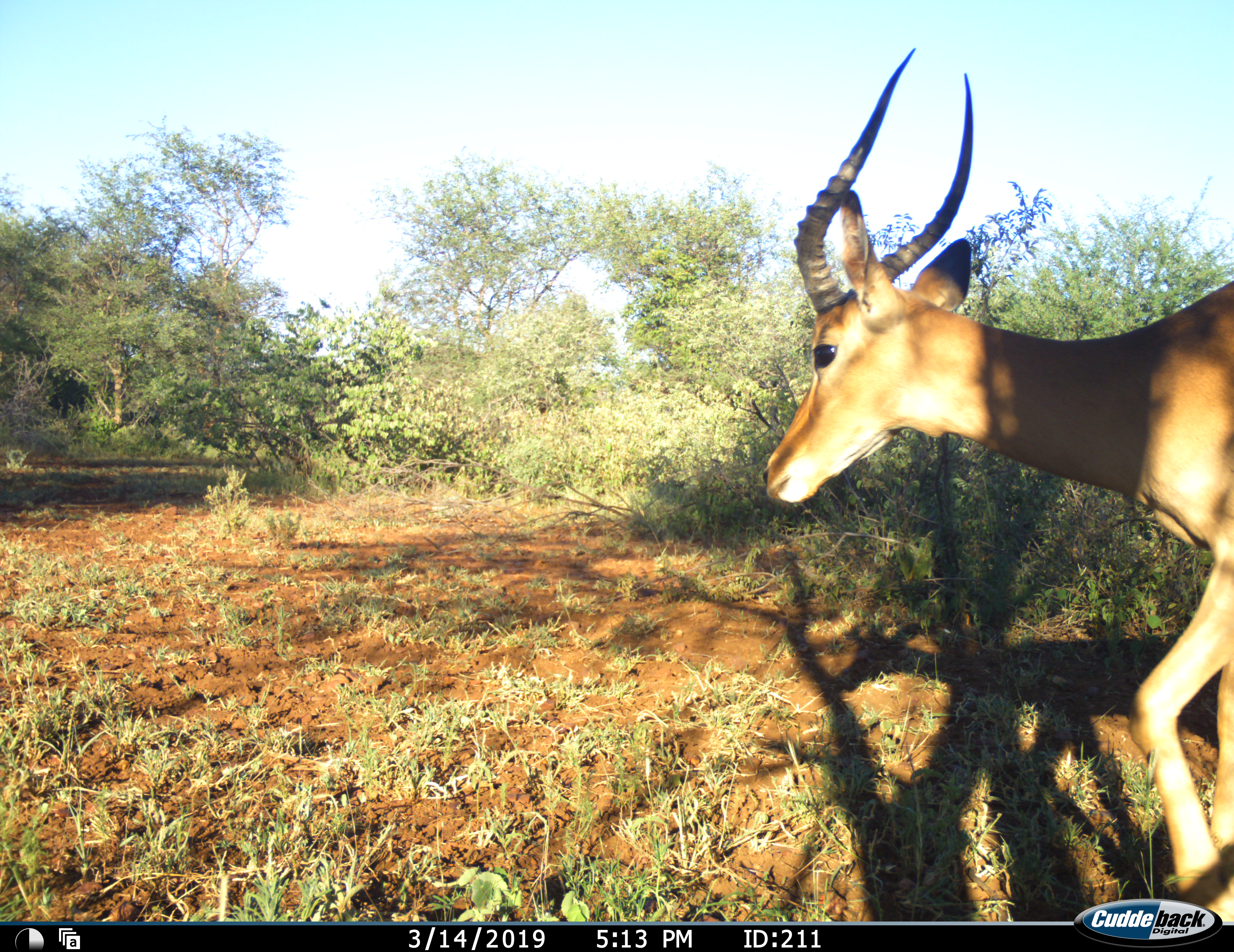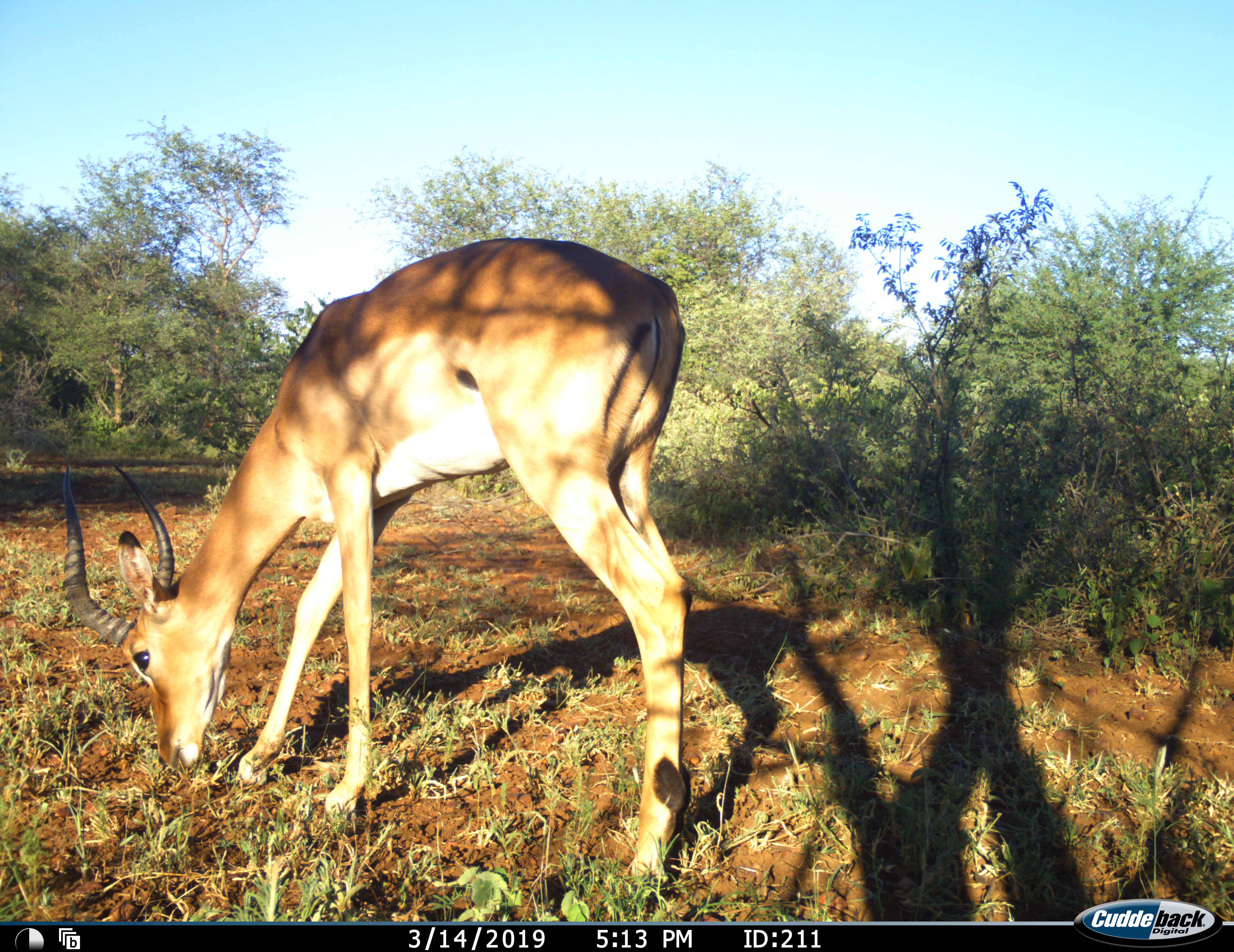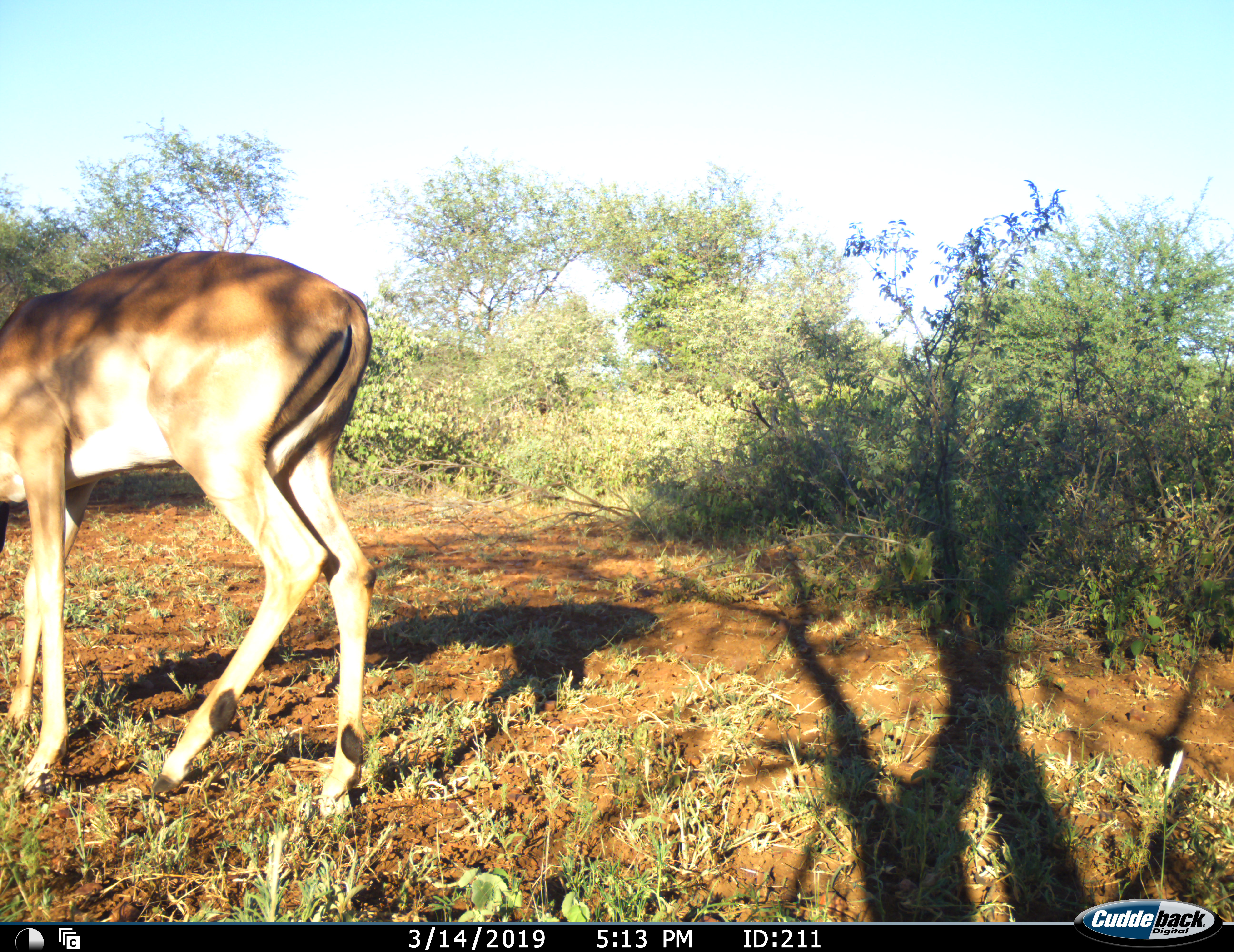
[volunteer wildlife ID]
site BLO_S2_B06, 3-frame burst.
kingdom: Animalia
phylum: Chordata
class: Mammalia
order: Artiodactyla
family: Bovidae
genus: Aepyceros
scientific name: Aepyceros melampus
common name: impala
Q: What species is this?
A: Impala (Aepyceros melampus).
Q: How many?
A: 1.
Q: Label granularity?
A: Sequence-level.